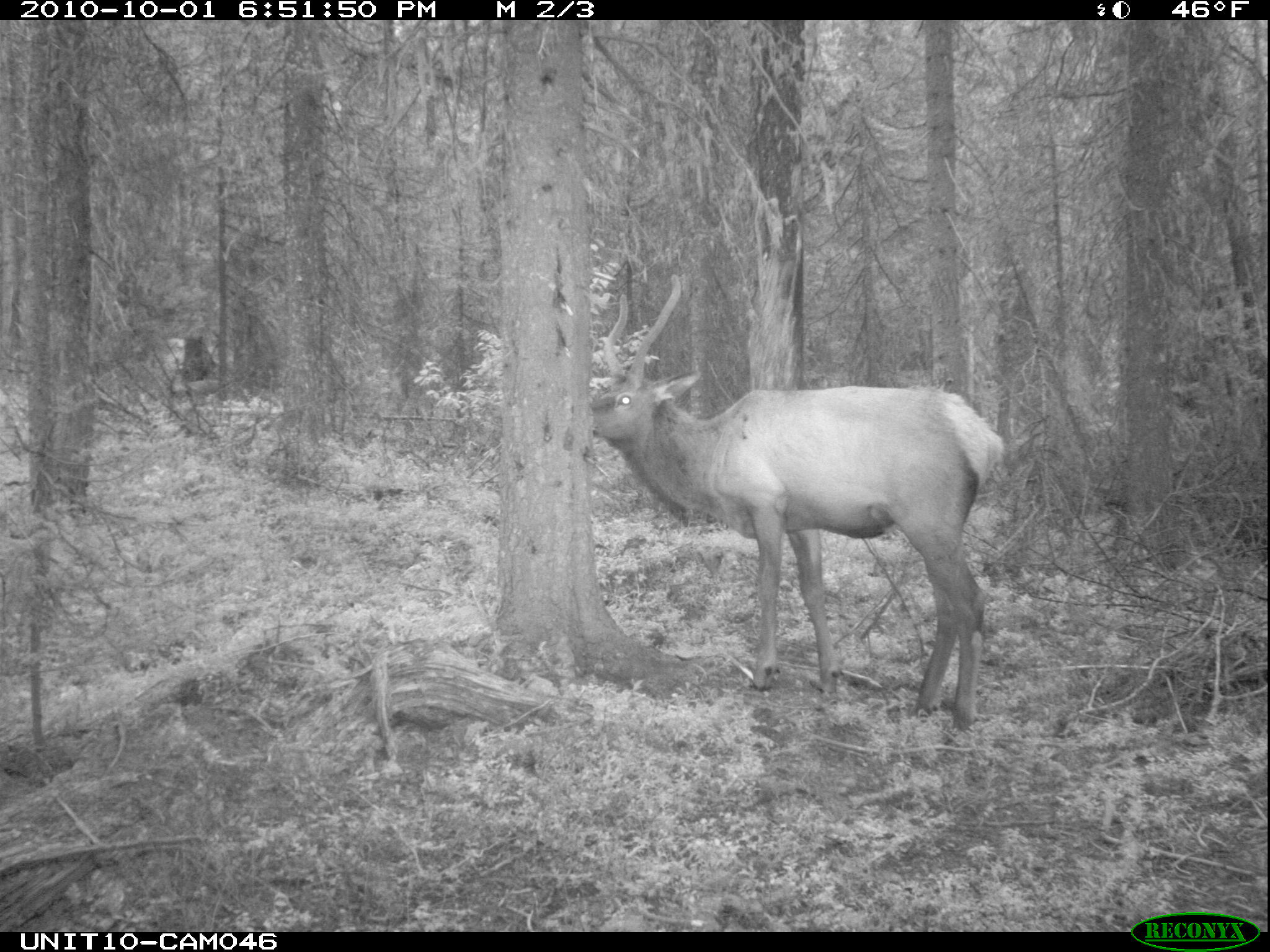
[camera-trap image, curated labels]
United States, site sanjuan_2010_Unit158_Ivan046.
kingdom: Animalia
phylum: Chordata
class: Mammalia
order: Artiodactyla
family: Cervidae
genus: Cervus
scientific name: Cervus elaphus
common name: red deer